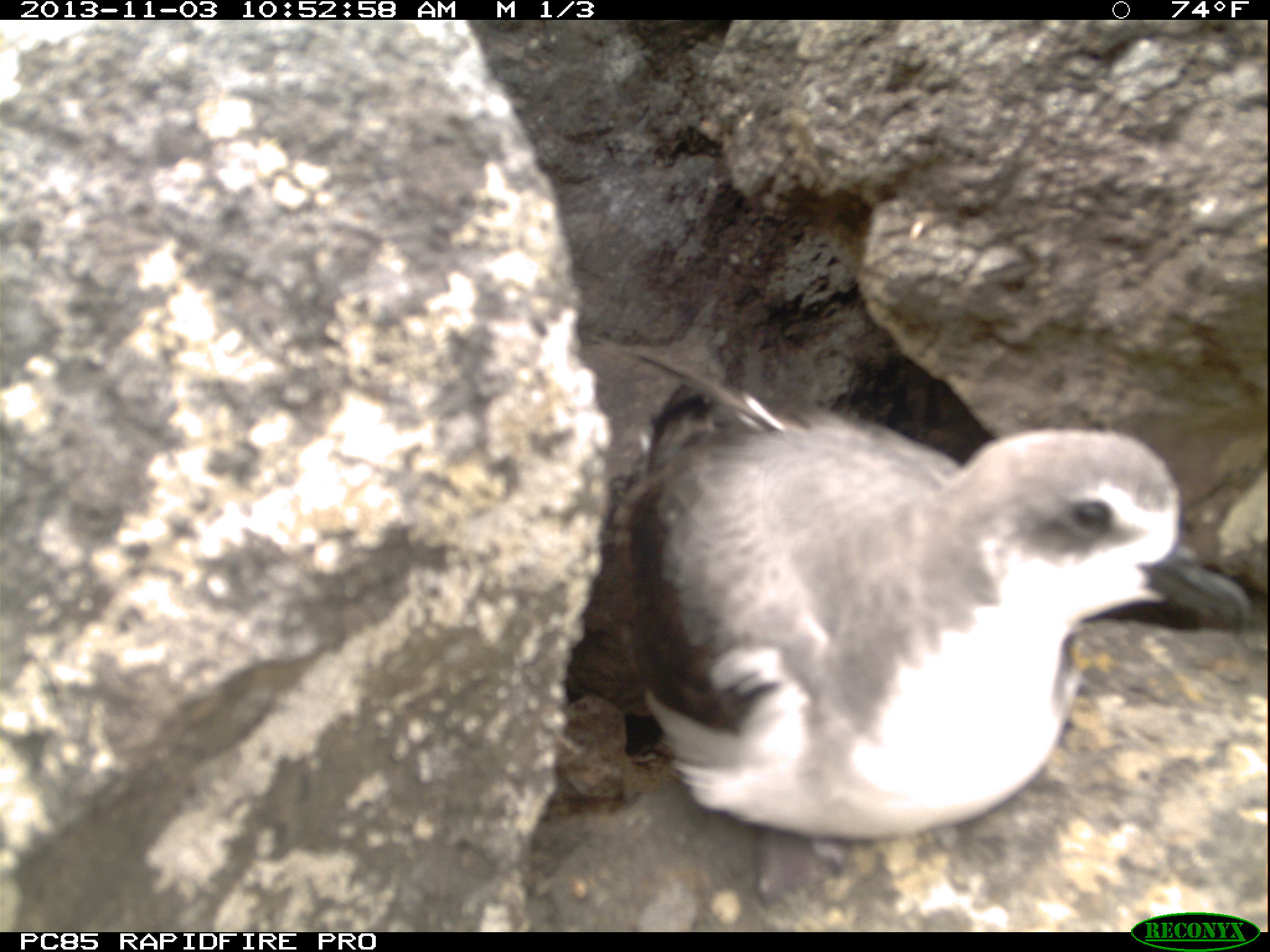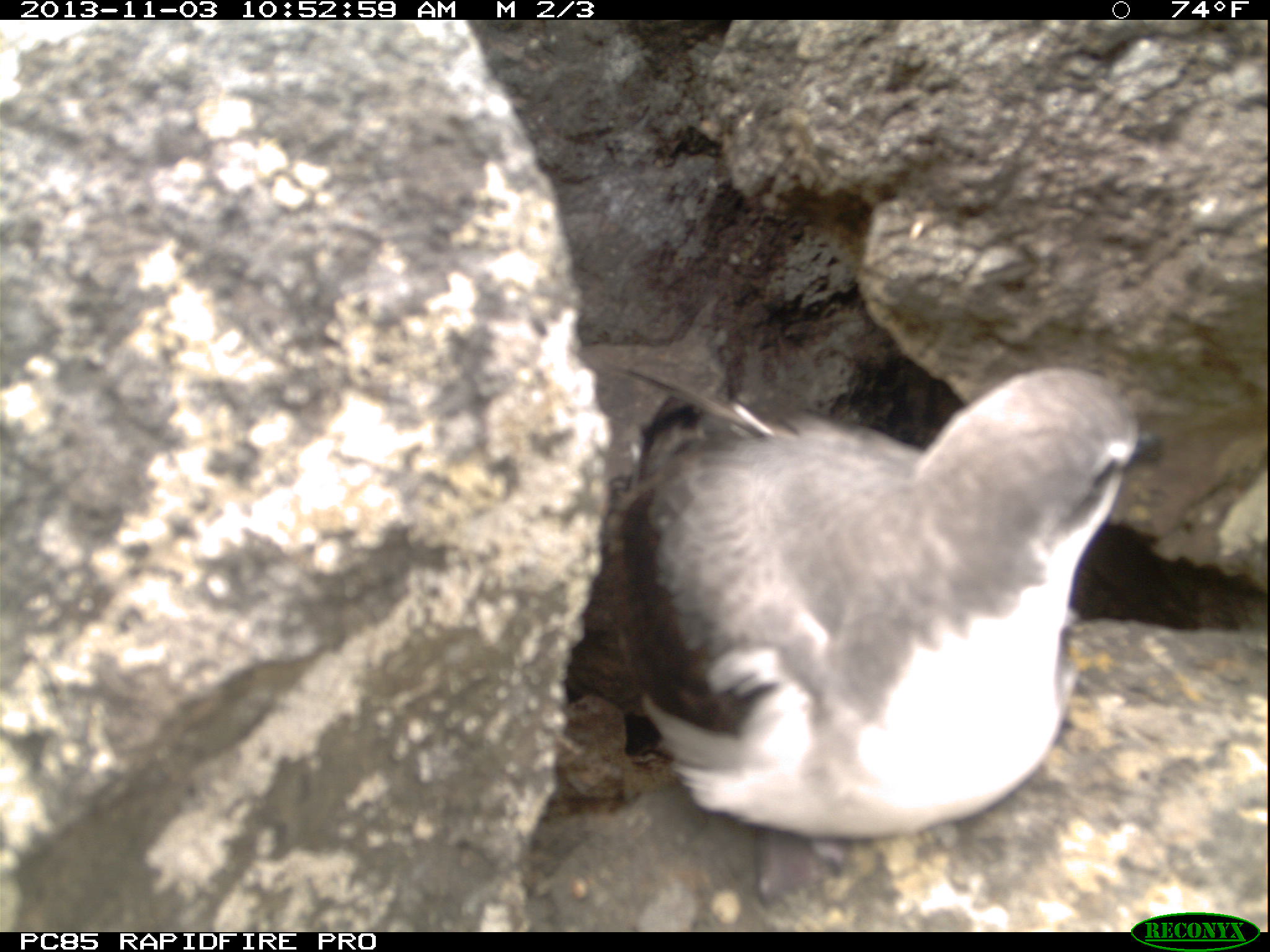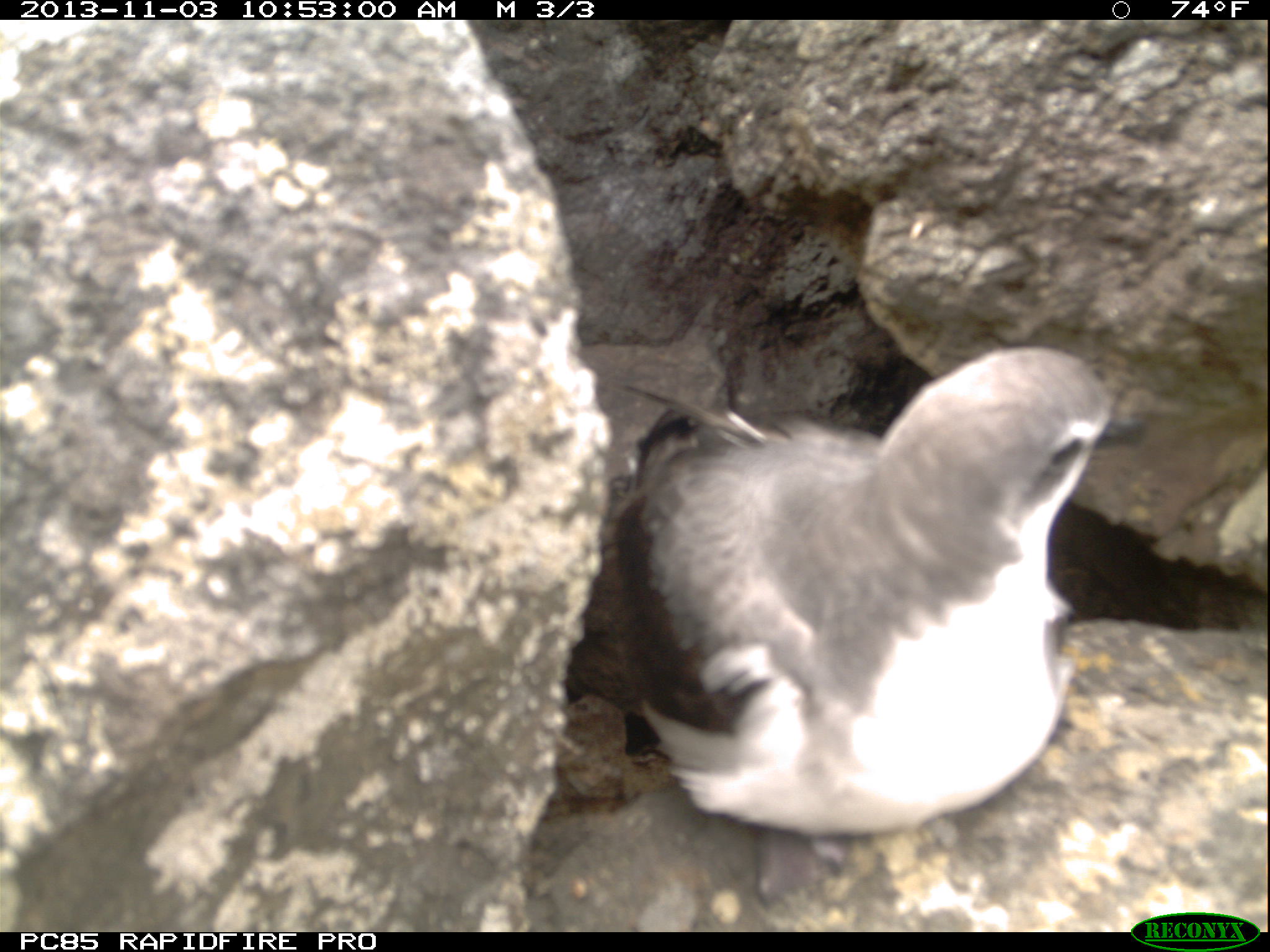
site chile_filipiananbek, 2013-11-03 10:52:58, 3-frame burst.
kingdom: Animalia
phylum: Chordata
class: Aves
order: Procellariiformes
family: Procellariidae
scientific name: Procellariidae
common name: petrel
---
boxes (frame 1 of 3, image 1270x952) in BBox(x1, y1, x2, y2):
petrel: BBox(547, 372, 1251, 854)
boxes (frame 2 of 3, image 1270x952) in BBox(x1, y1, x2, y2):
petrel: BBox(546, 359, 1151, 852)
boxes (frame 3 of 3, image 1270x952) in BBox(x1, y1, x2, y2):
petrel: BBox(552, 340, 1113, 843)